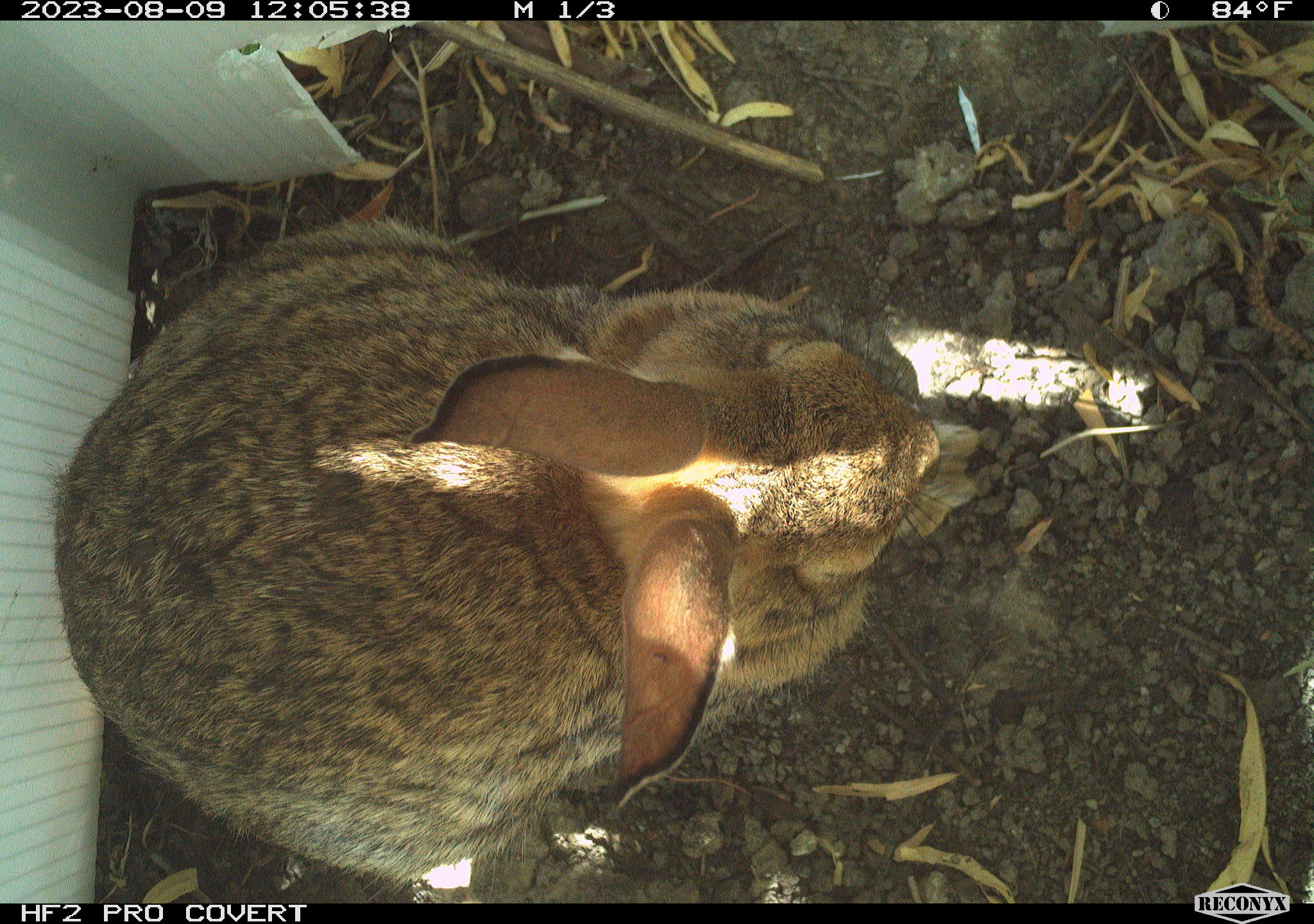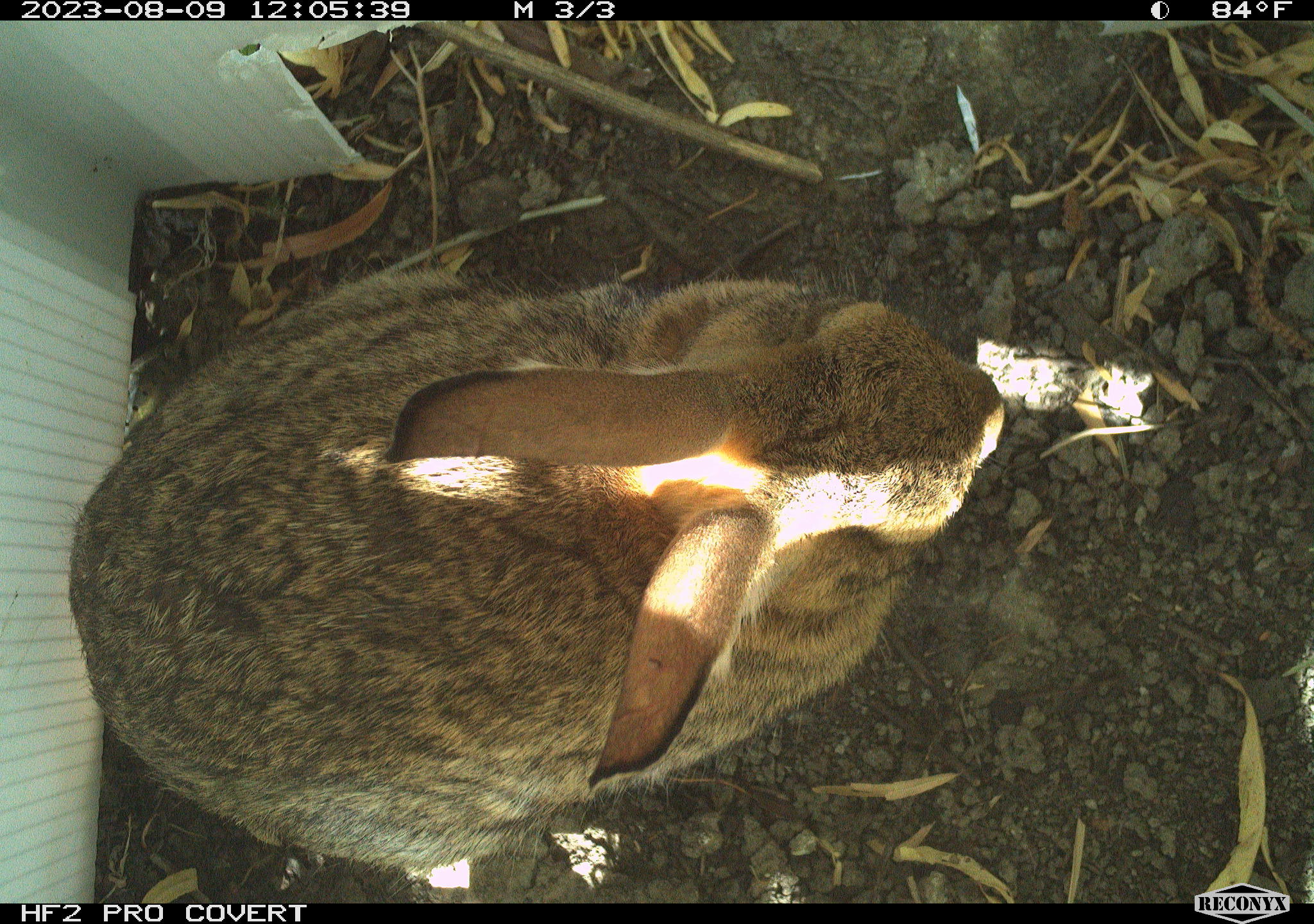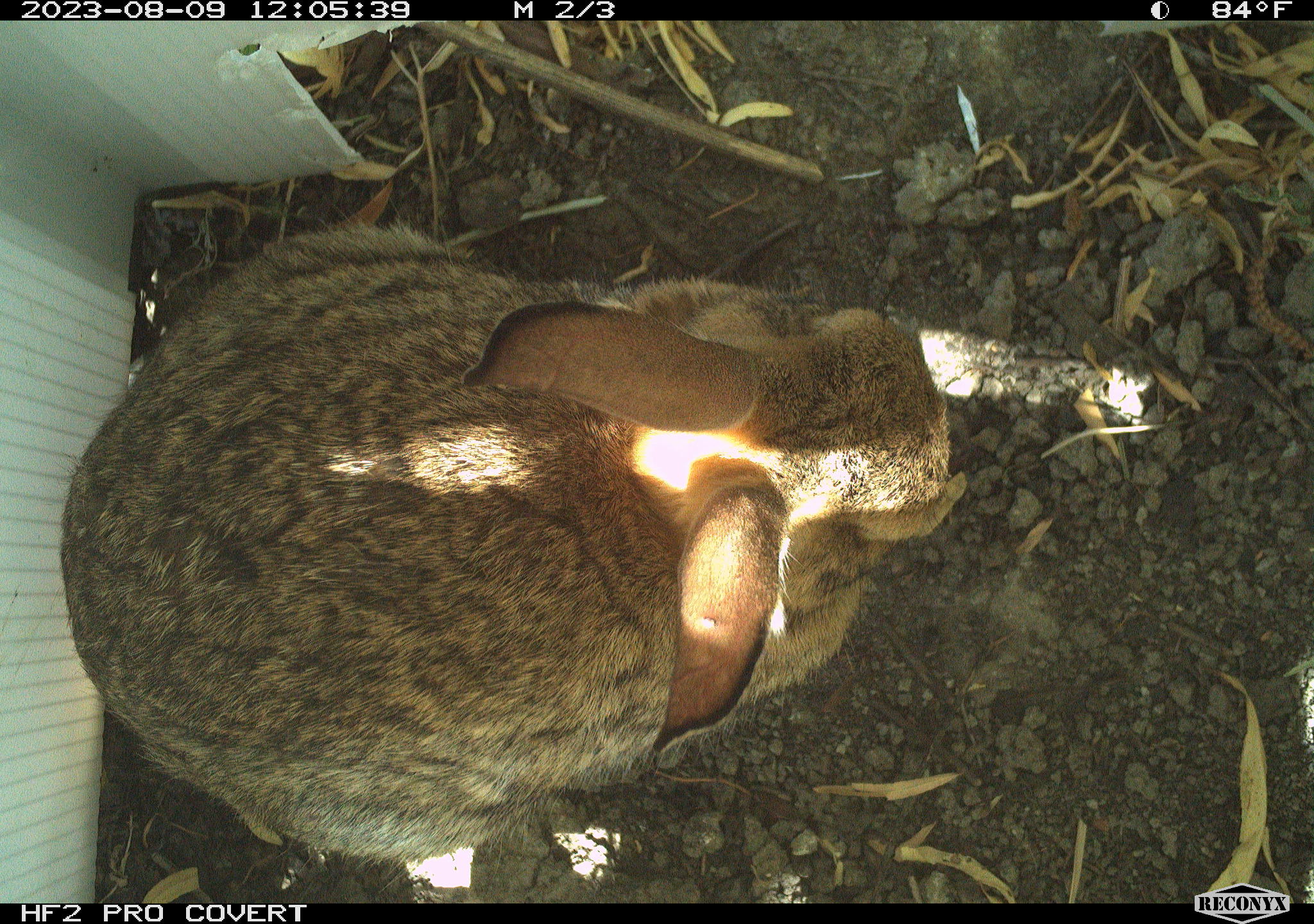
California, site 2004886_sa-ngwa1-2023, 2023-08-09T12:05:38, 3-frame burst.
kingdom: Animalia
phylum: Chordata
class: Mammalia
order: Lagomorpha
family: Leporidae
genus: Sylvilagus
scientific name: Sylvilagus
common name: cottontail rabbits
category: sylvilagus species